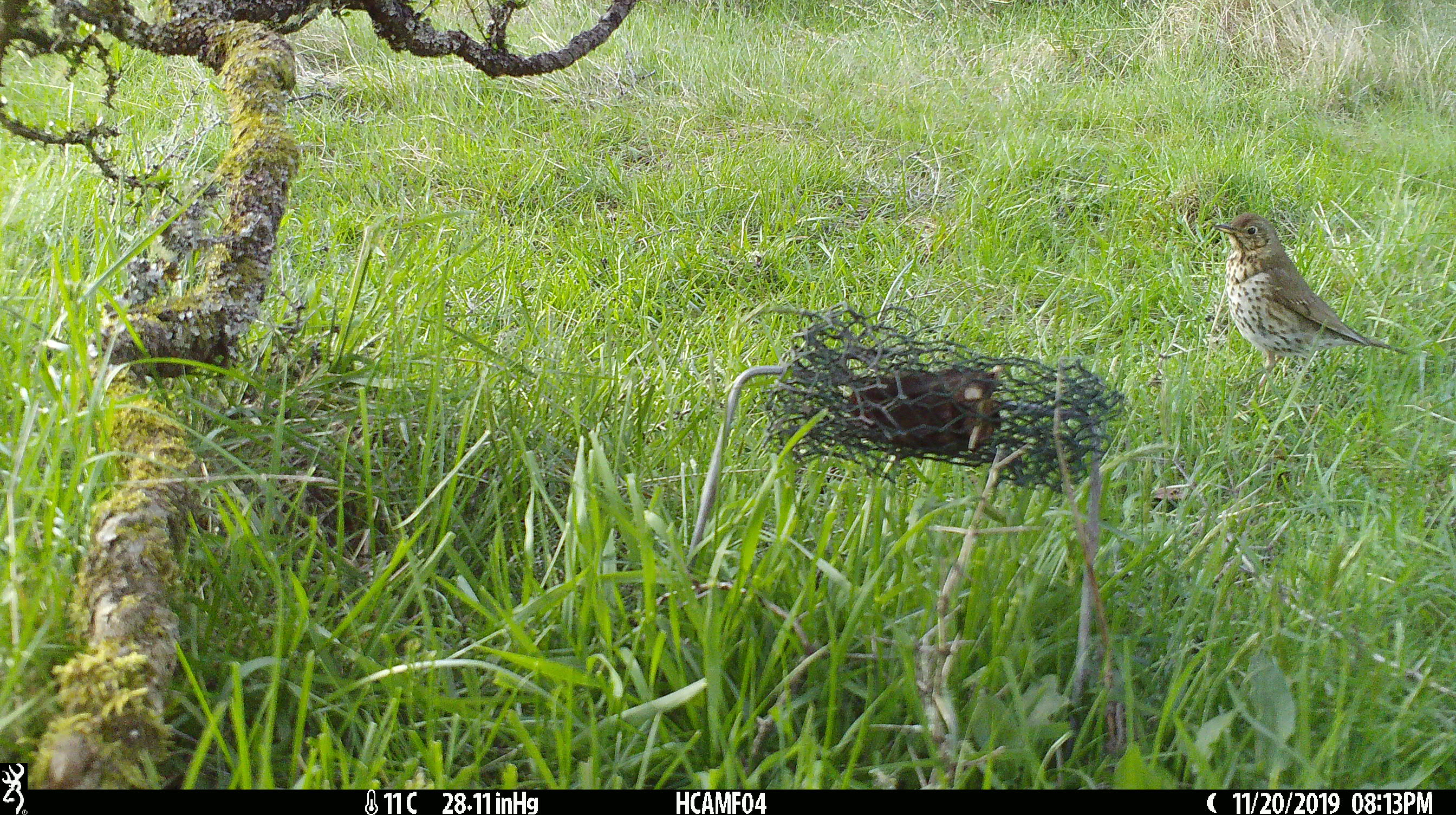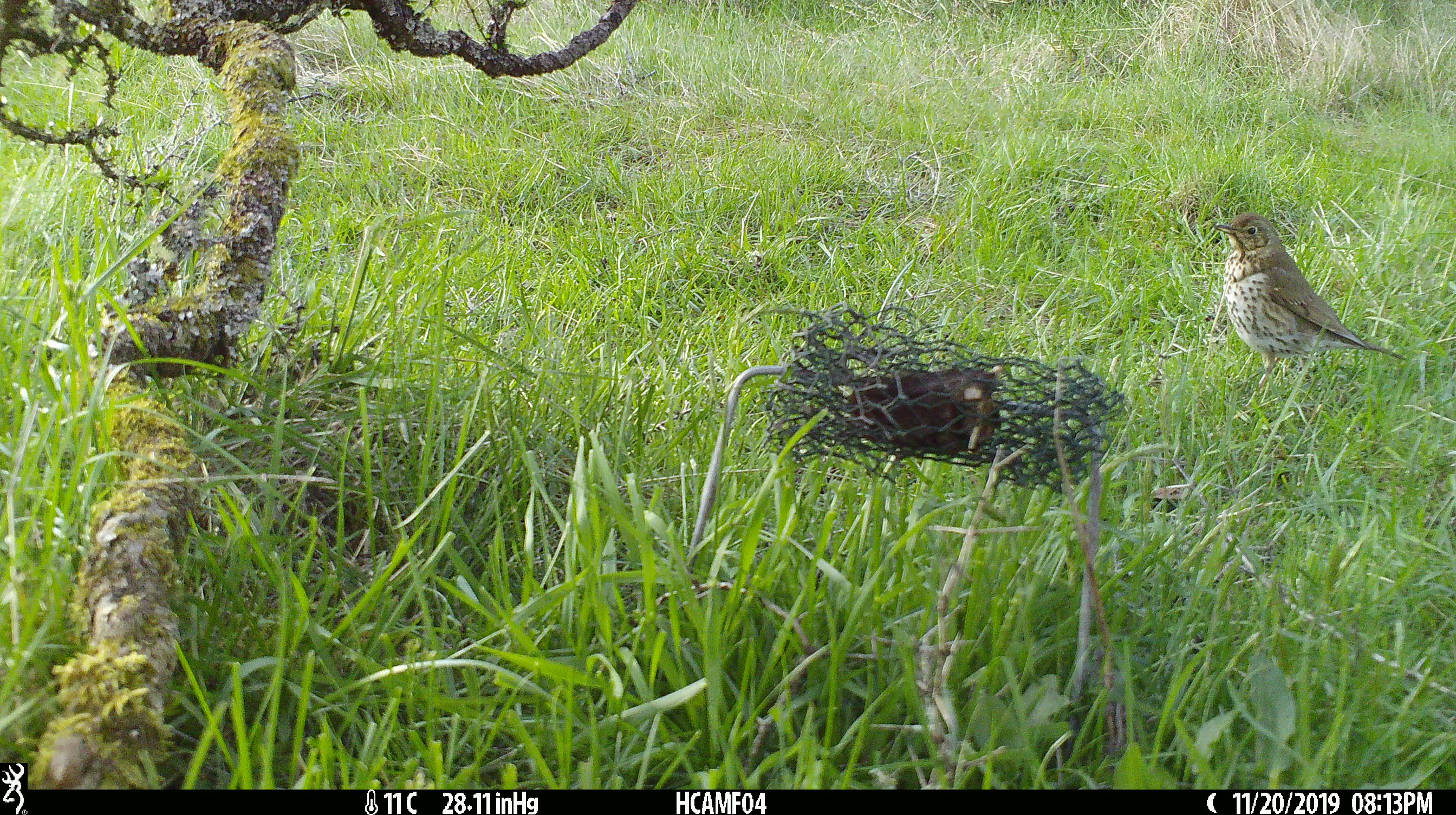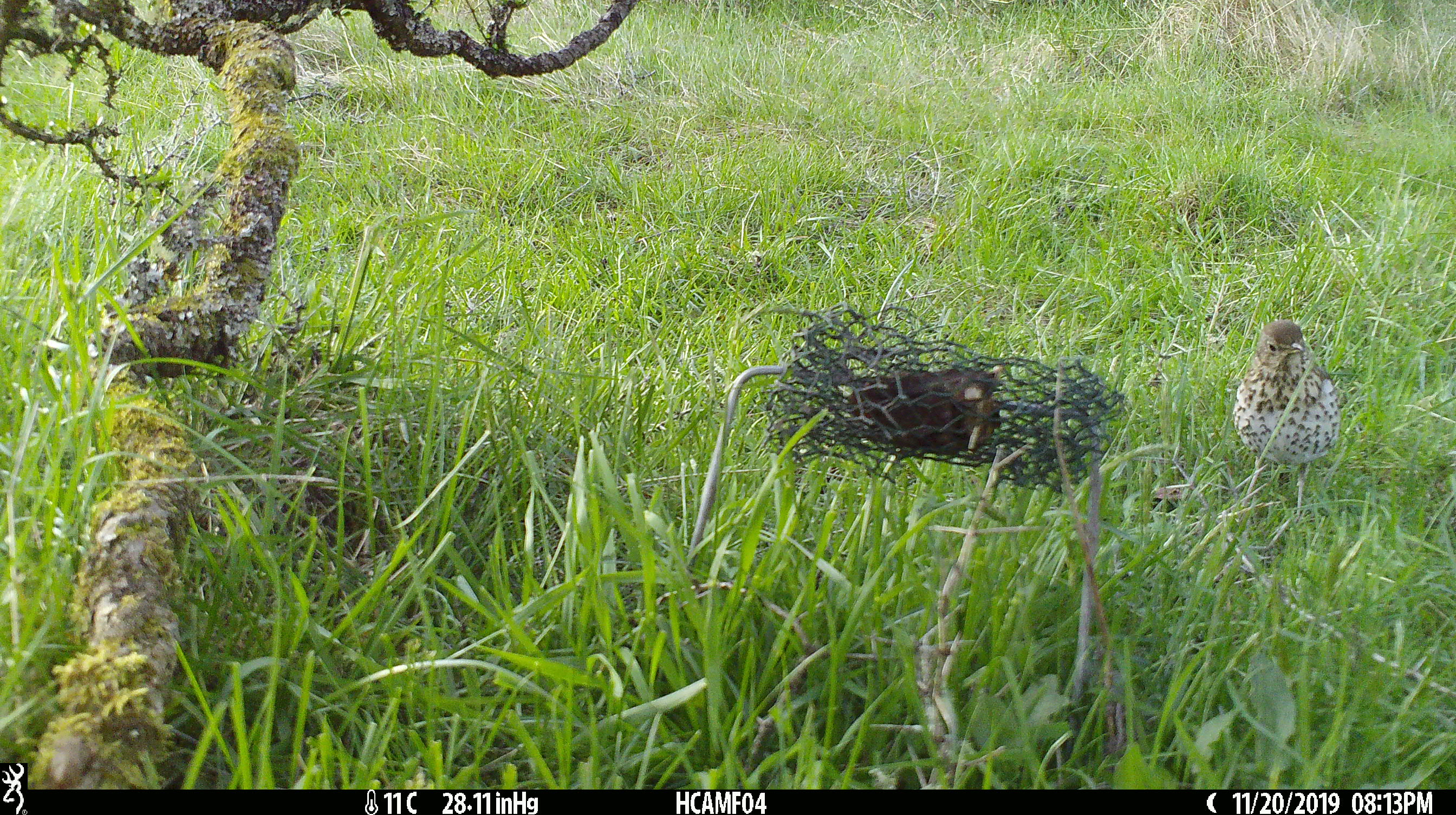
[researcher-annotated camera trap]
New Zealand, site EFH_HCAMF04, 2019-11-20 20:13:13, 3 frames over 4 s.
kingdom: Animalia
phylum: Chordata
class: Aves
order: Passeriformes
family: Turdidae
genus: Turdus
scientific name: Turdus philomelos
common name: song thrush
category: thrush